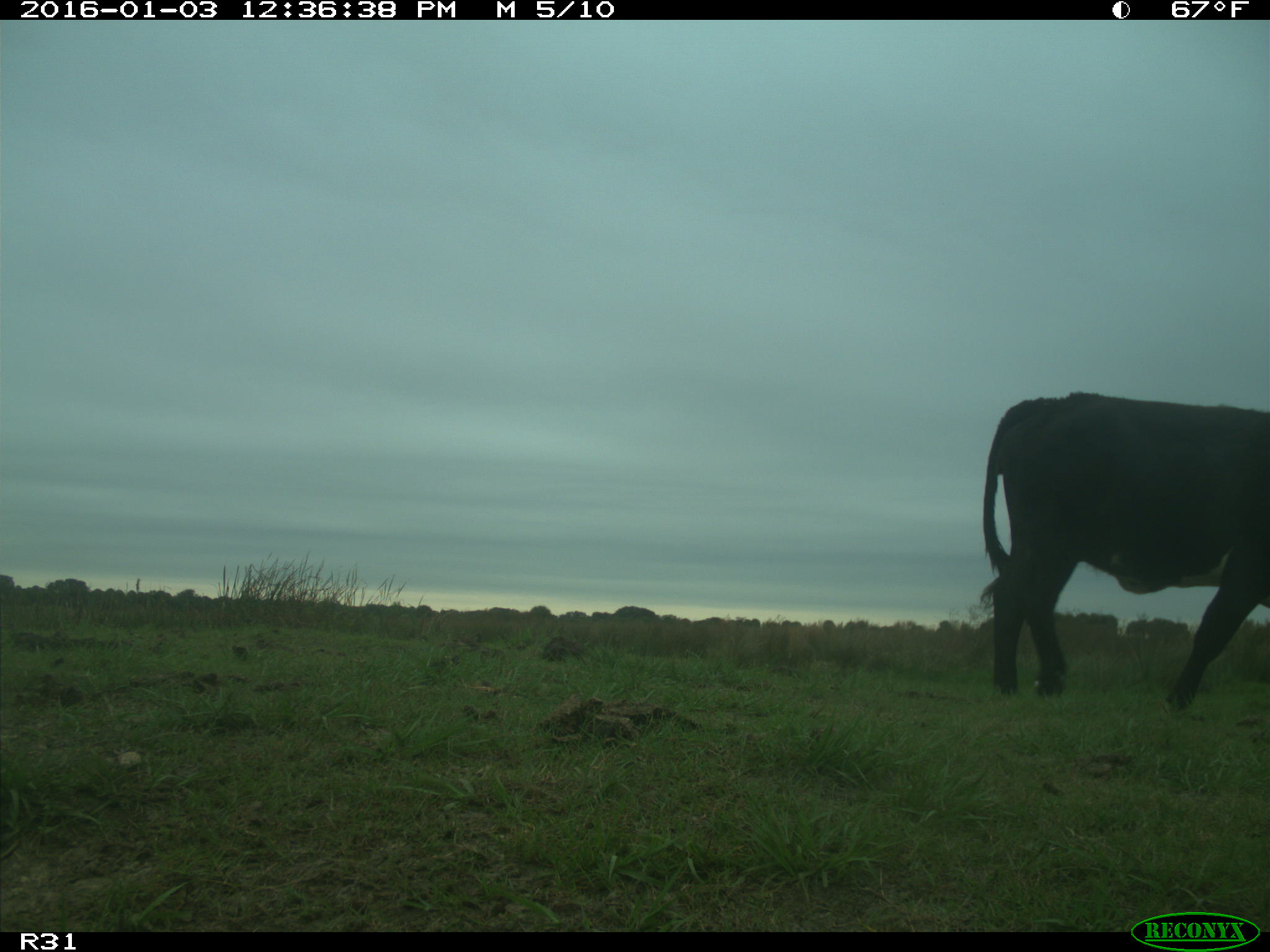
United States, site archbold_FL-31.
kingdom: Animalia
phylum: Chordata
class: Mammalia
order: Artiodactyla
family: Bovidae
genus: Bos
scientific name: Bos taurus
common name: domestic cow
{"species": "Bos taurus (domestic cow)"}